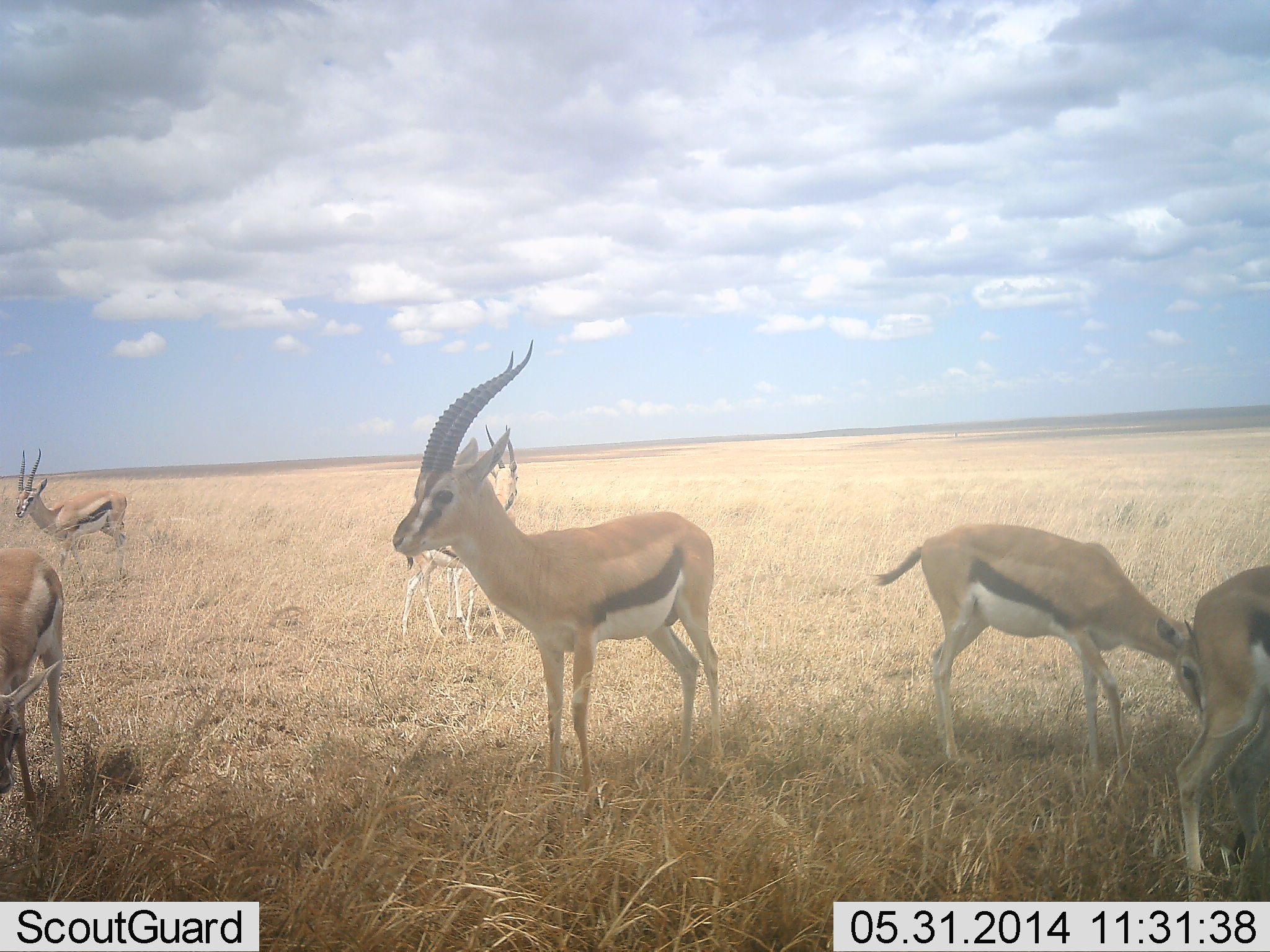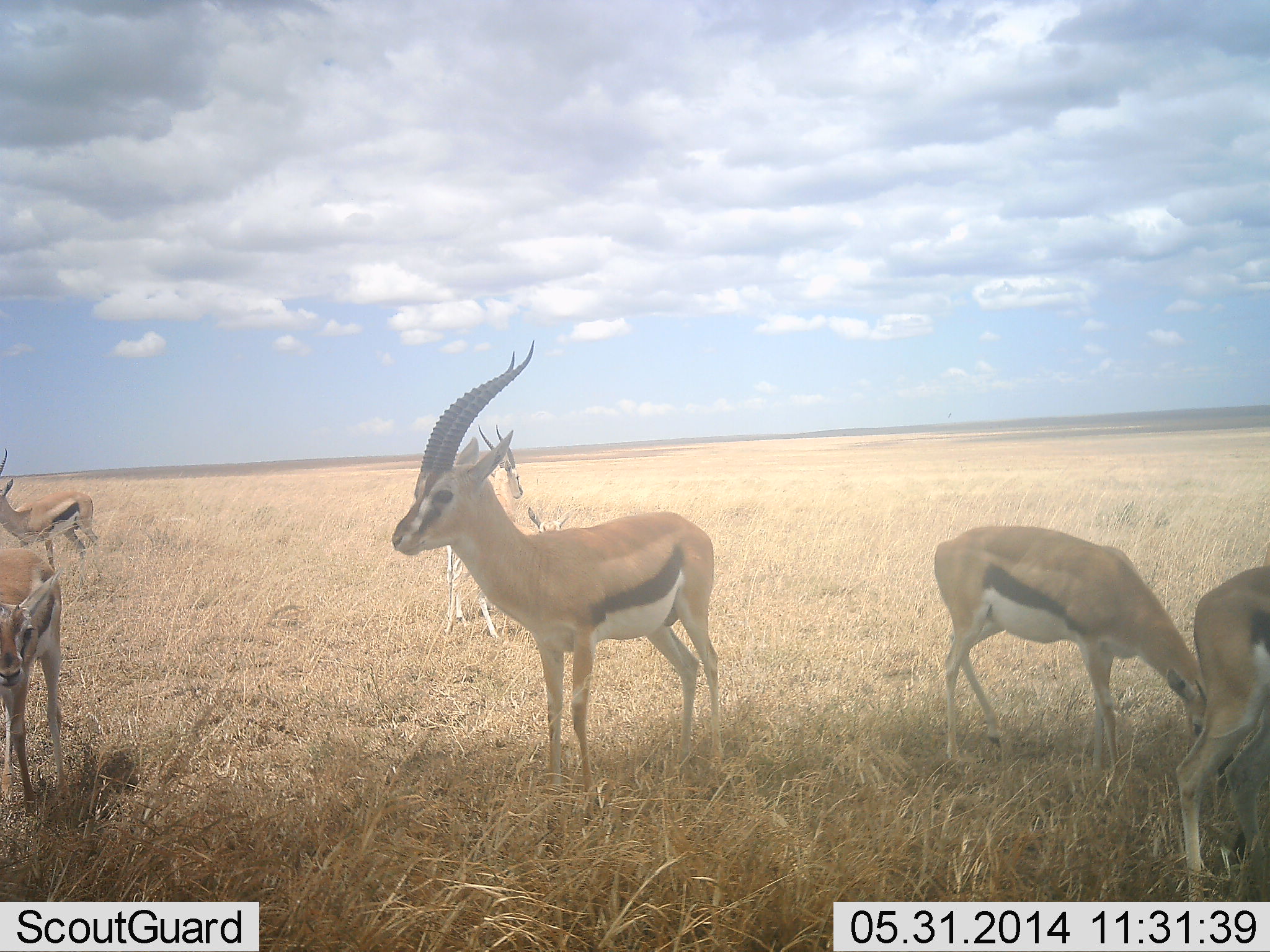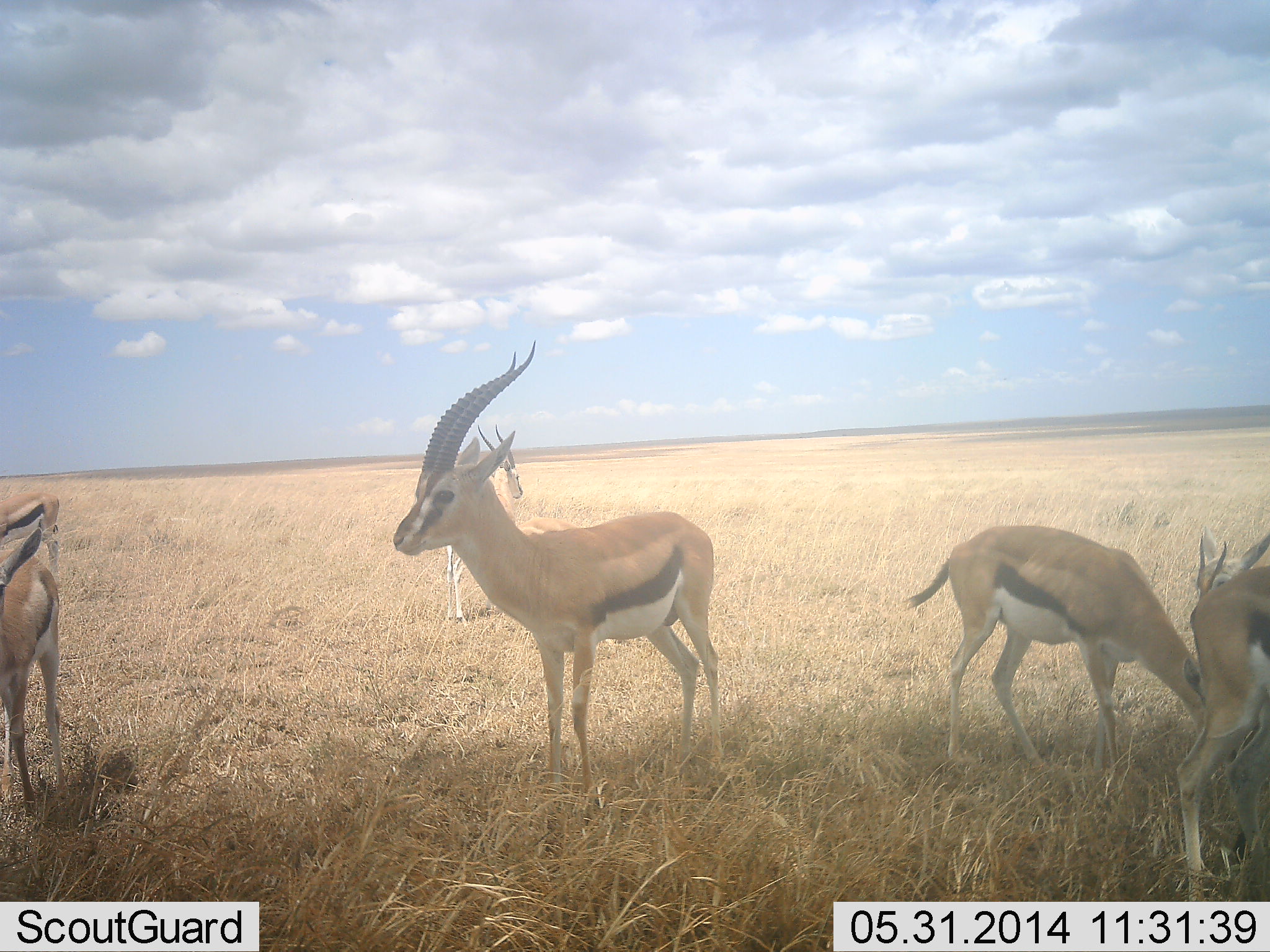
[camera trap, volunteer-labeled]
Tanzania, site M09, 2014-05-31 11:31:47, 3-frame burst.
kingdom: Animalia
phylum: Chordata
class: Mammalia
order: Artiodactyla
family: Bovidae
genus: Eudorcas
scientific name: Eudorcas thomsonii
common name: thomson's gazelle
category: gazellethomsons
Gazellethomsons (thomson's gazelle) (Eudorcas thomsonii), count 7. Behavior (volunteer vote fractions): standing 100%, resting 0%, moving 30%, interacting 0%. Young present (vote fraction): 40%. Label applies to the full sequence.